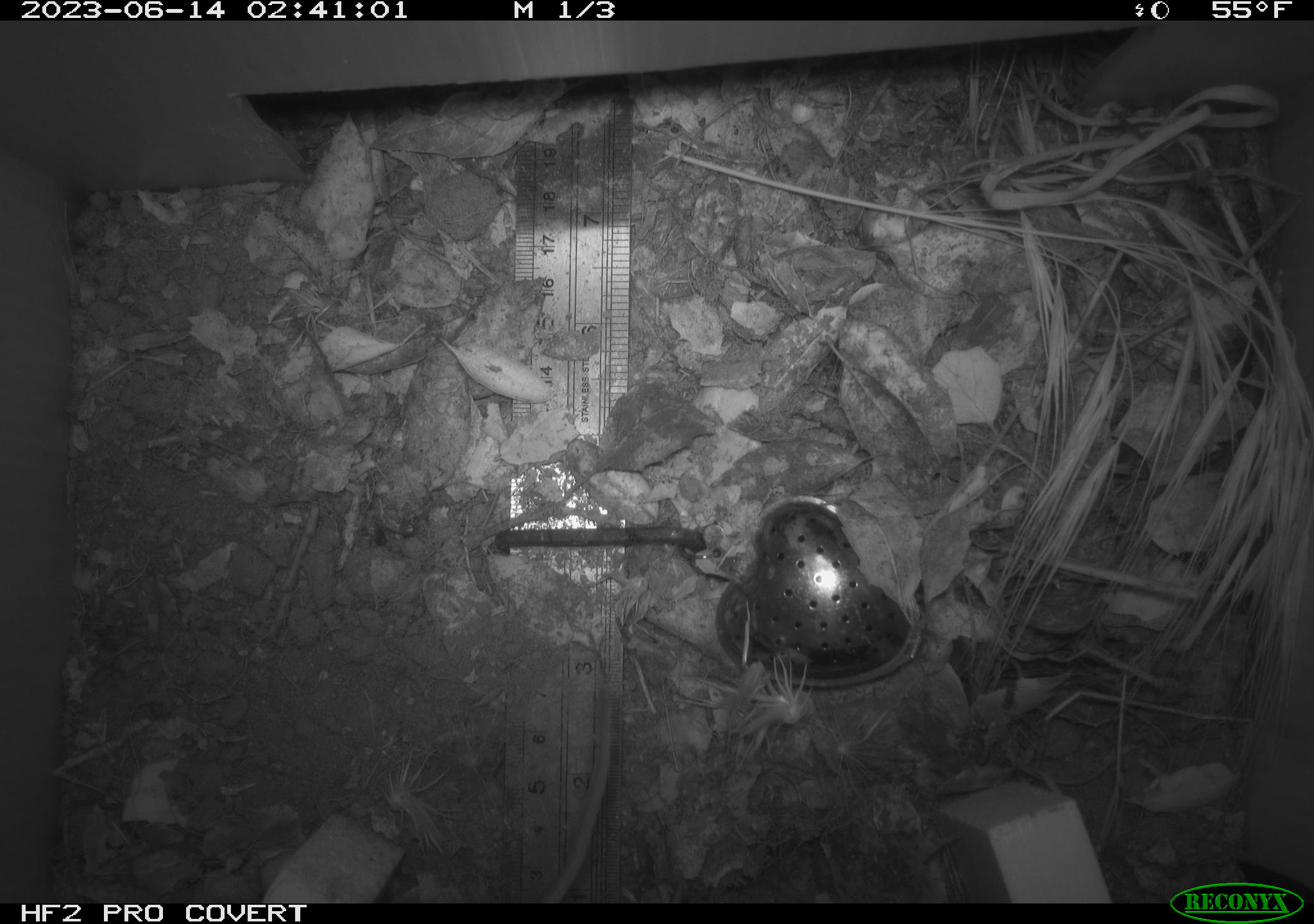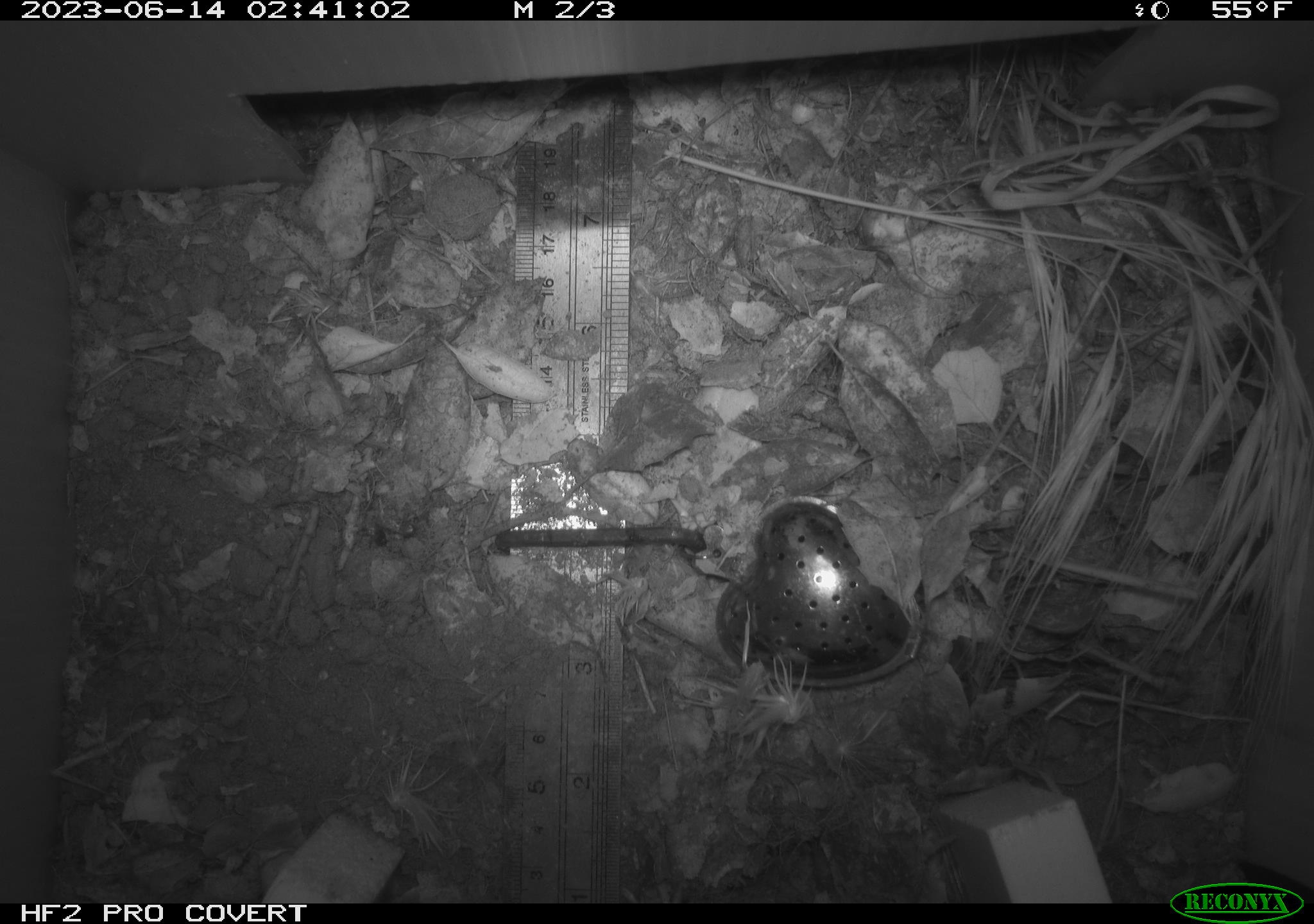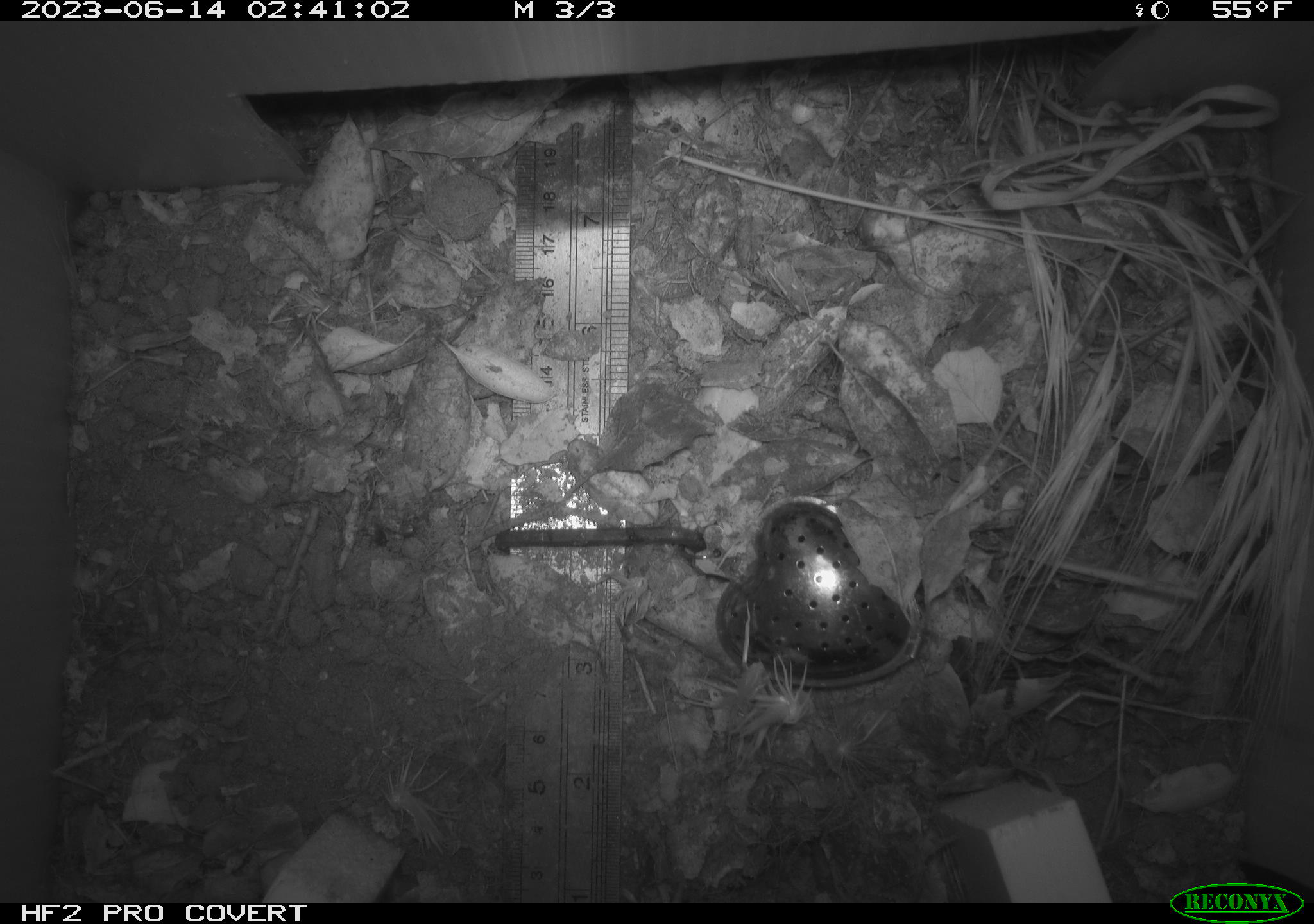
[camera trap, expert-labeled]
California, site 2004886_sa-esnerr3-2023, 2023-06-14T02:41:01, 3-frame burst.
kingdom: Animalia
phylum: Chordata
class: Mammalia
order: Rodentia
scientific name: Rodentia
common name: mouse species